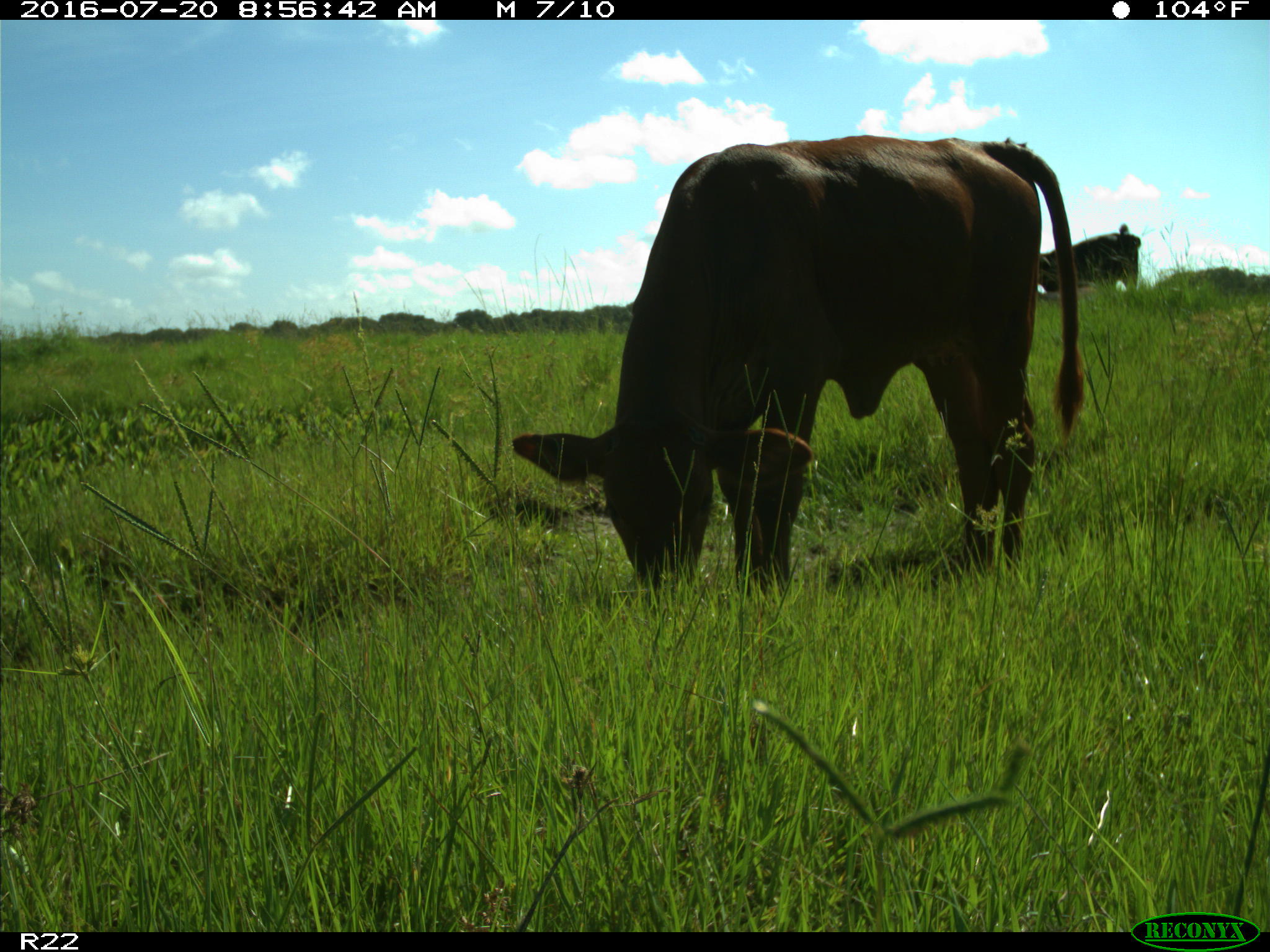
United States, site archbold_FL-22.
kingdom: Animalia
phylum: Chordata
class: Mammalia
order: Artiodactyla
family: Bovidae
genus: Bos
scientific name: Bos taurus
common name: domestic cow